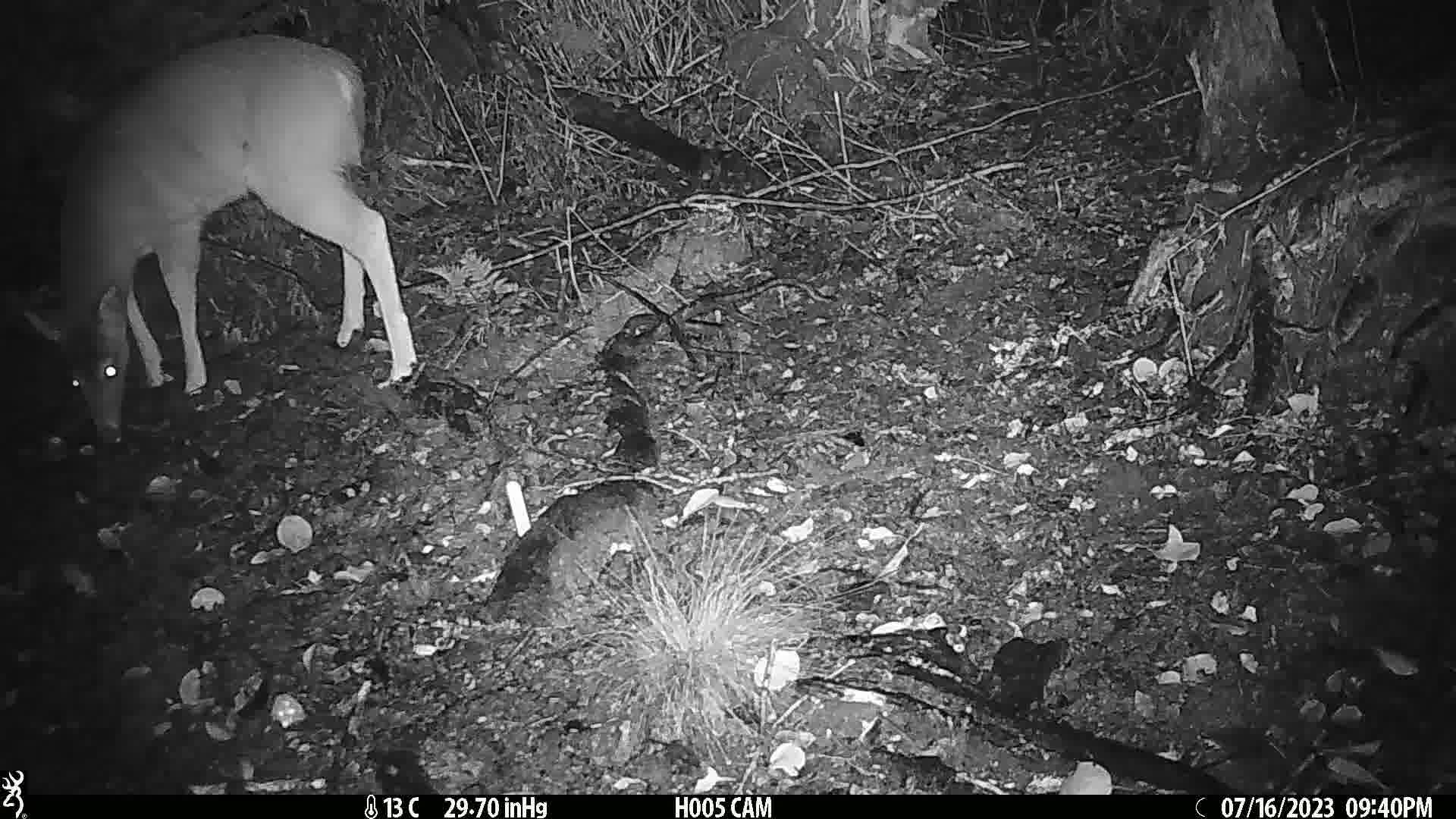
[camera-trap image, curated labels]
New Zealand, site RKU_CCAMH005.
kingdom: Animalia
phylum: Chordata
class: Mammalia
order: Artiodactyla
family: Cervidae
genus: Odocoileus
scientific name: Odocoileus virginianus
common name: white-tailed deer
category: white tailed deer